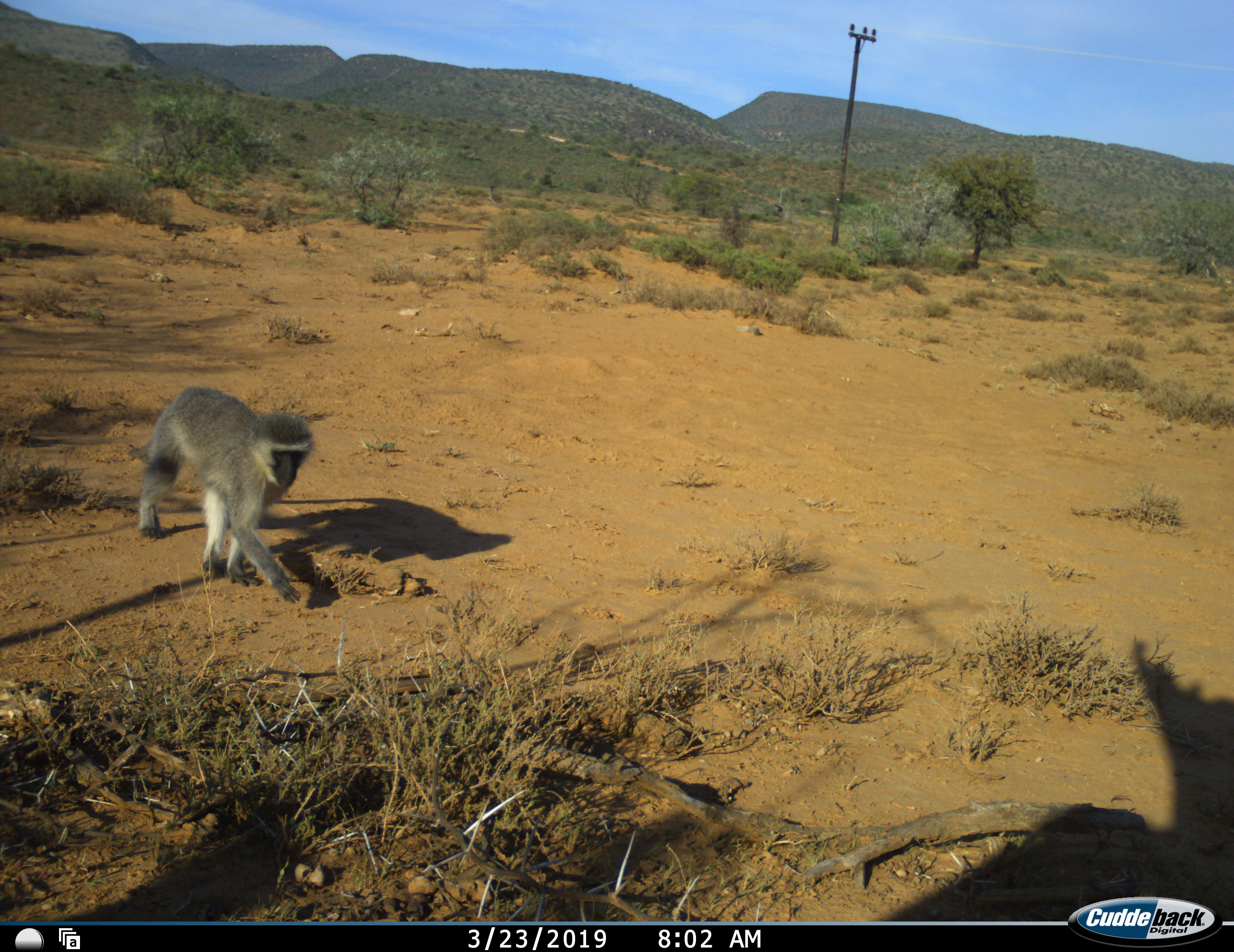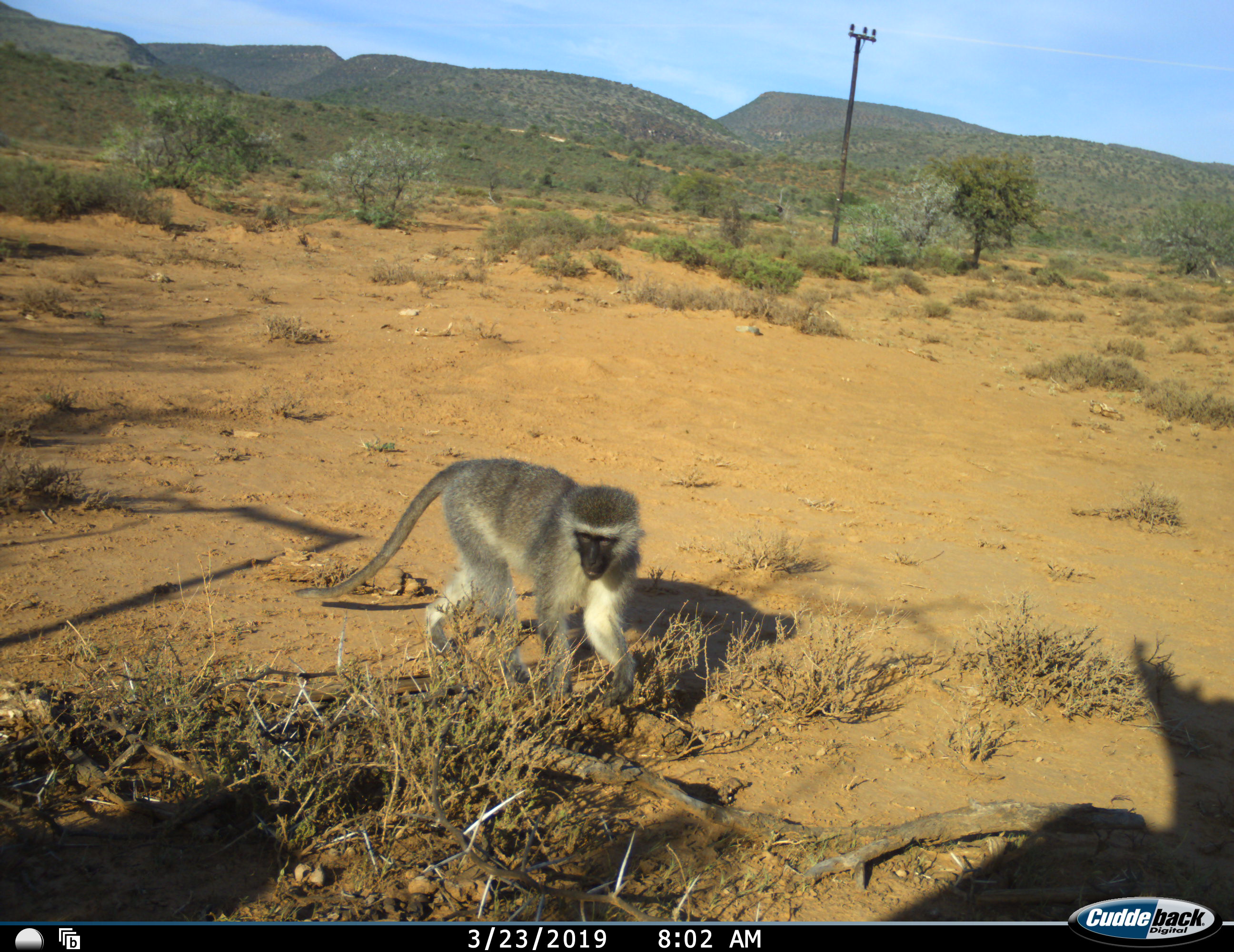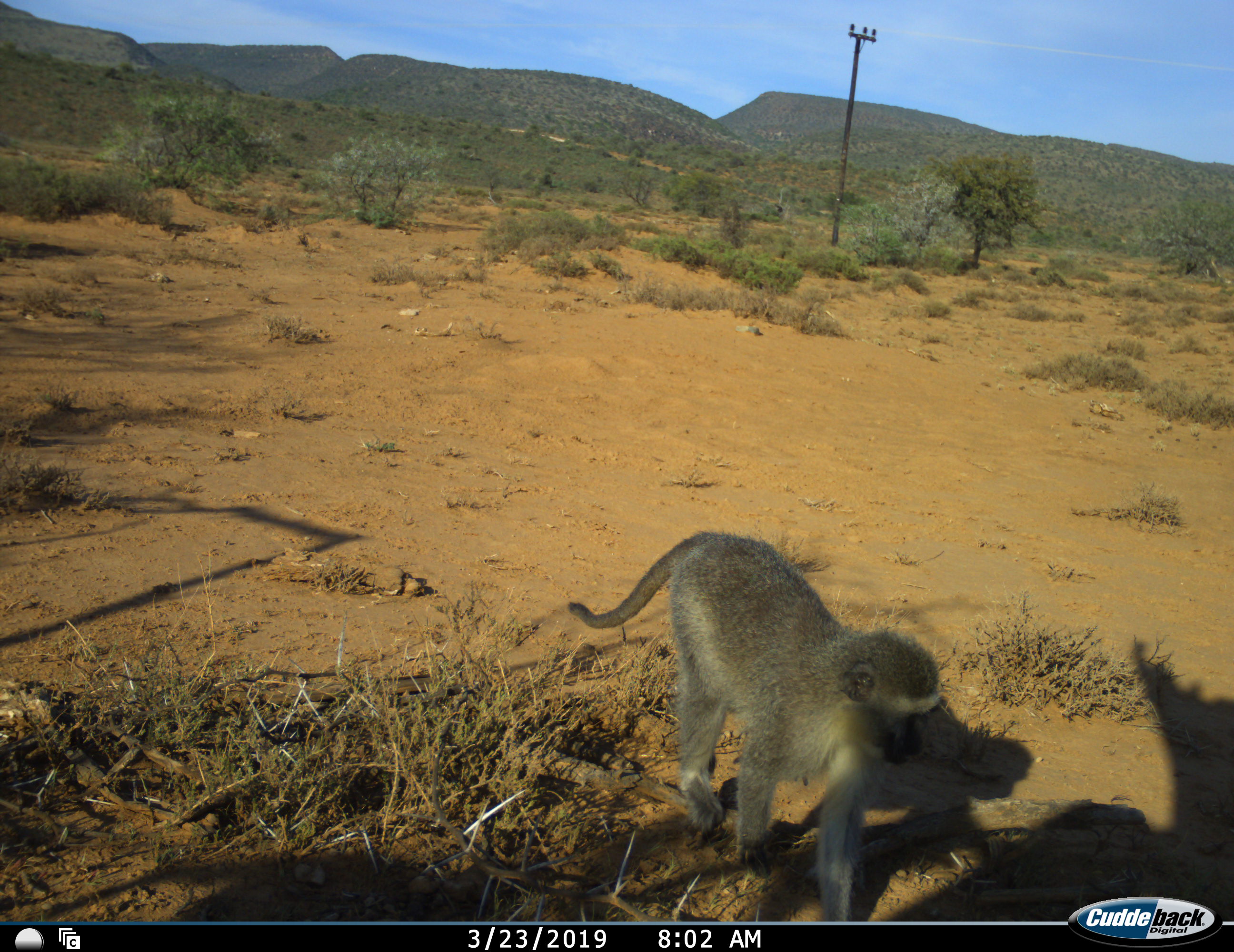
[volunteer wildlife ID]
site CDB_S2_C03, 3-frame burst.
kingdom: Animalia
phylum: Chordata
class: Mammalia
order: Primates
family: Cercopithecidae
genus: Chlorocebus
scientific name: Chlorocebus pygerythrus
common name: vervet monkey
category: monkeyvervet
Monkeyvervet (vervet monkey) (Chlorocebus pygerythrus), count 1. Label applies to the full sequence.